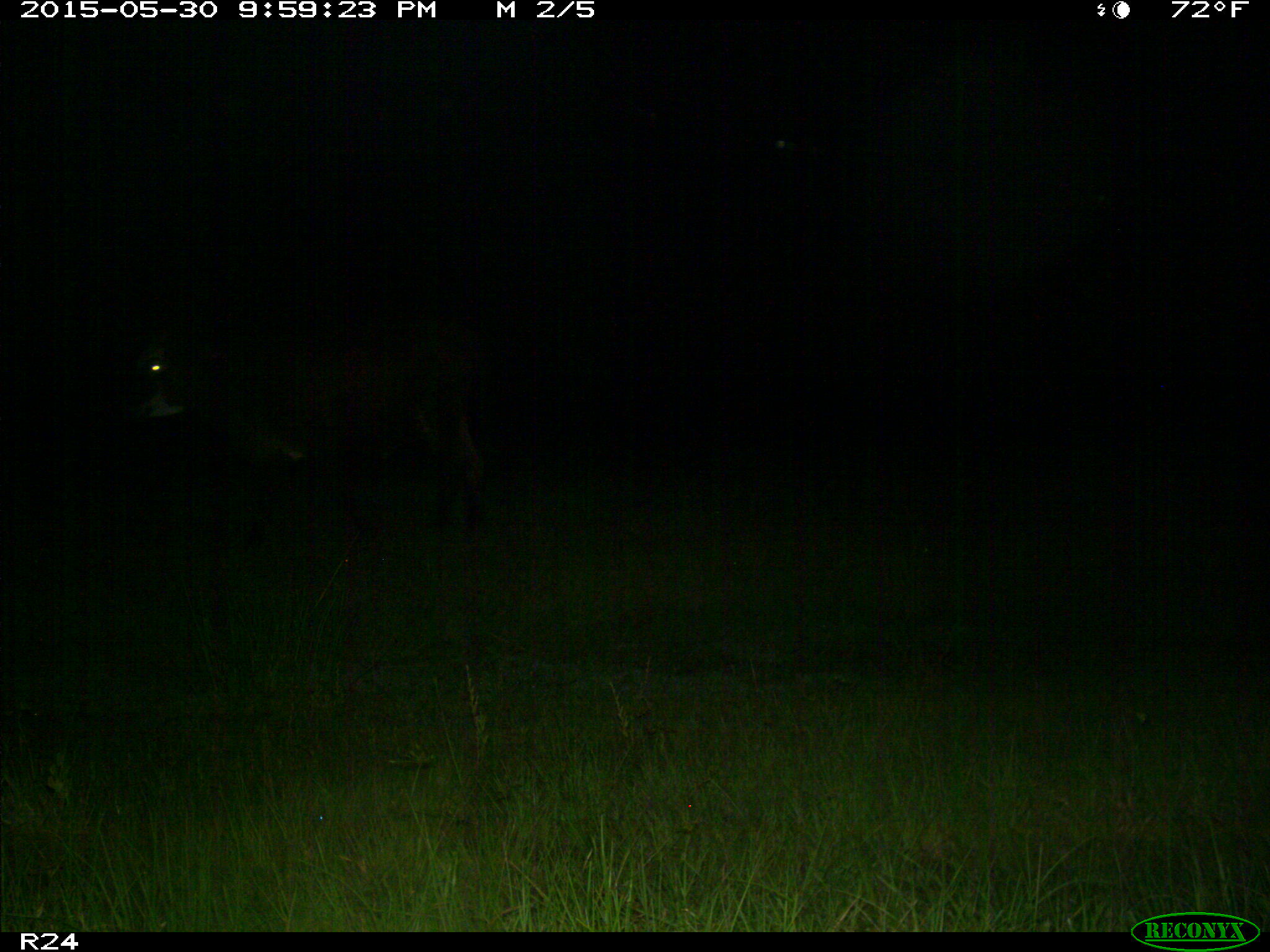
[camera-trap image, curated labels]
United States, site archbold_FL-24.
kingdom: Animalia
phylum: Chordata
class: Mammalia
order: Artiodactyla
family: Bovidae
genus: Bos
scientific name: Bos taurus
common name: domestic cow